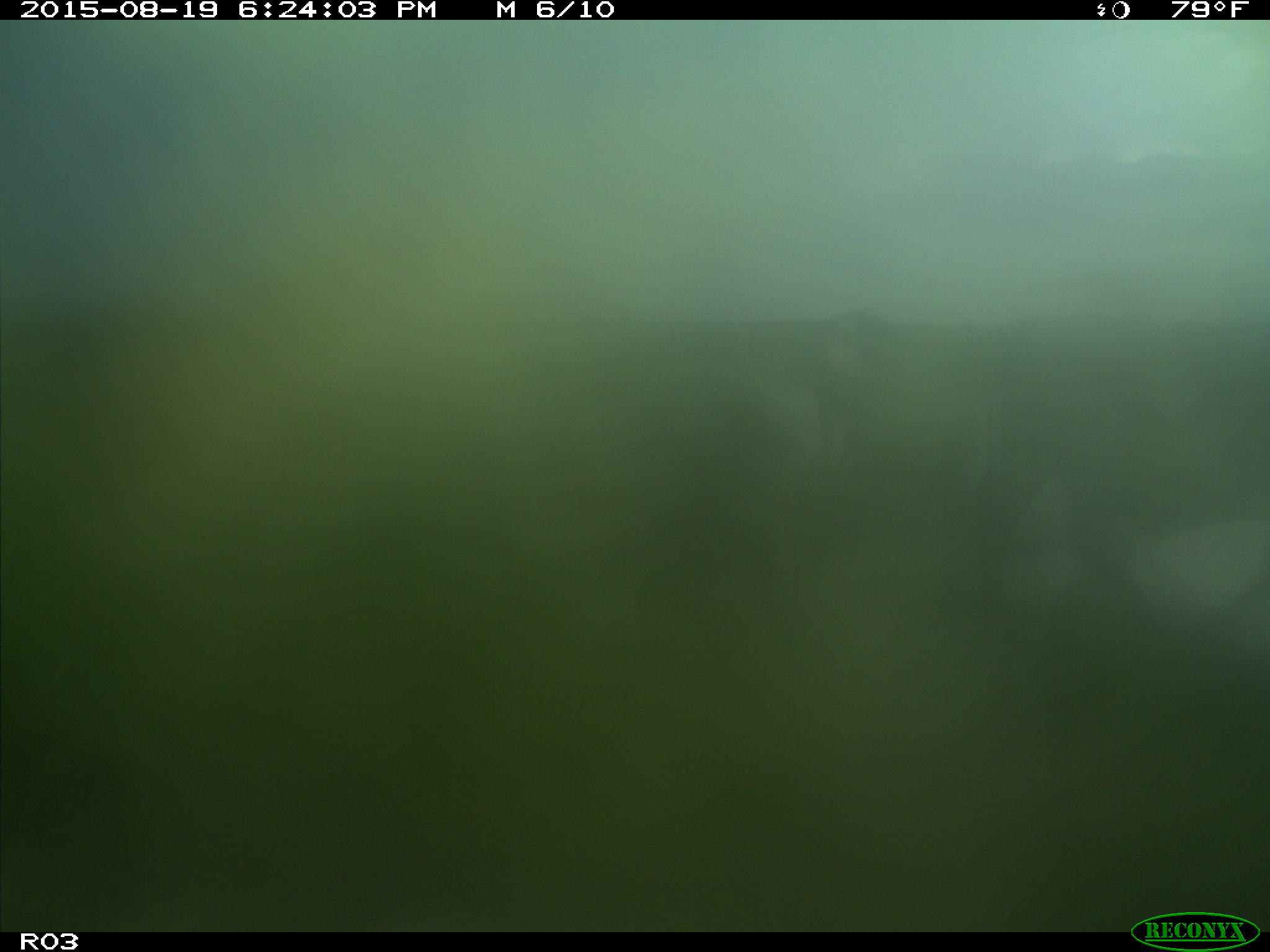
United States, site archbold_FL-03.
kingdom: Animalia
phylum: Chordata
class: Mammalia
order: Artiodactyla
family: Bovidae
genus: Bos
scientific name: Bos taurus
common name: domestic cow